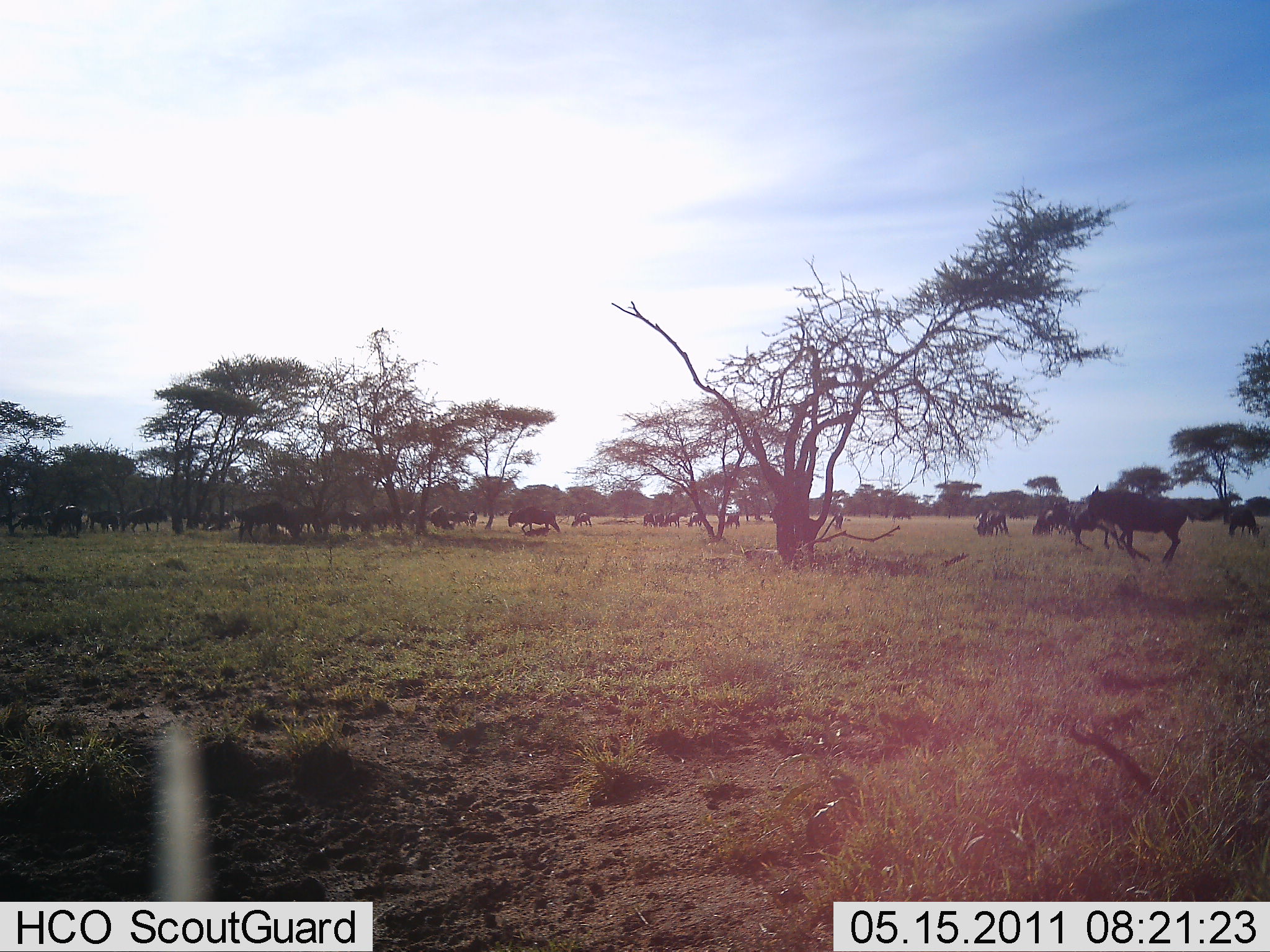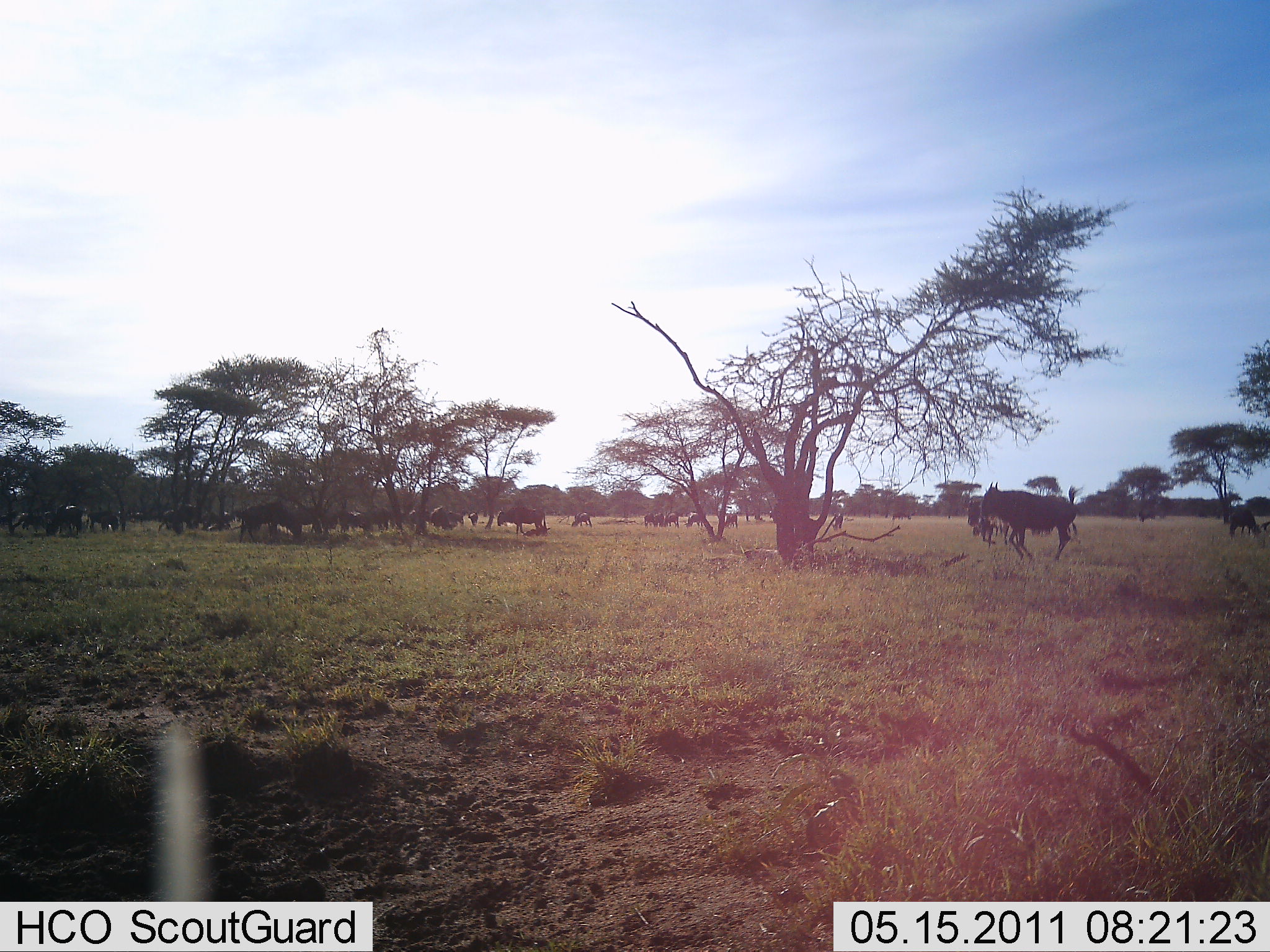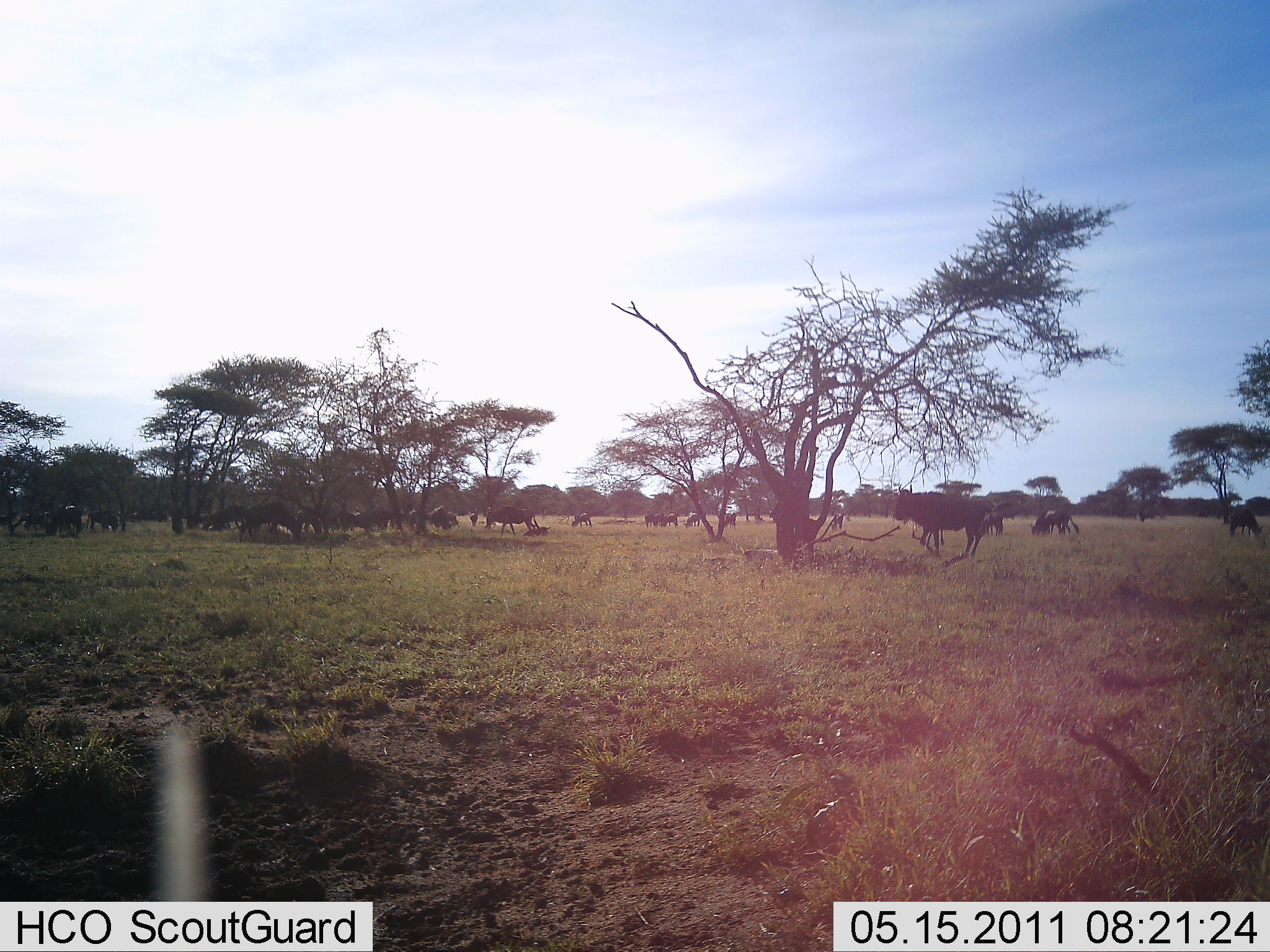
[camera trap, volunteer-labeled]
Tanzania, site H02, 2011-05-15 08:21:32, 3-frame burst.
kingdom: Animalia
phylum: Chordata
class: Mammalia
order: Artiodactyla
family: Bovidae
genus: Connochaetes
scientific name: Connochaetes taurinus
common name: blue wildebeest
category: wildebeest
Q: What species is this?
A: Wildebeest (blue wildebeest) (Connochaetes taurinus).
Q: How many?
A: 11-50.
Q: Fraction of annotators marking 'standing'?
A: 54%.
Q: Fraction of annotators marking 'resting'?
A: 15%.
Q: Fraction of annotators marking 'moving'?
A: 92%.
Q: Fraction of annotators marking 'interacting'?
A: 8%.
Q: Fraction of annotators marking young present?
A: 0%.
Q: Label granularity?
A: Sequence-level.